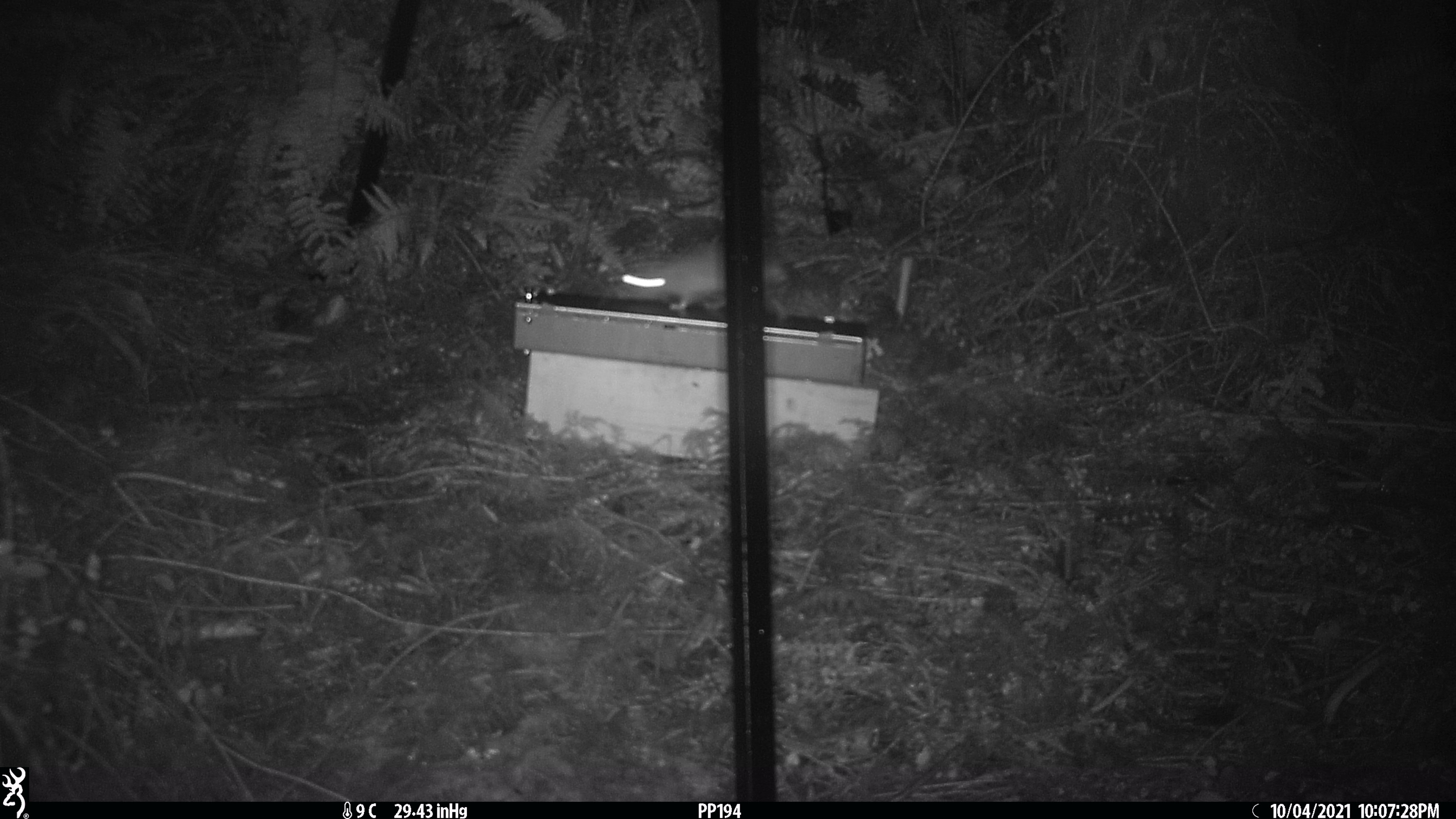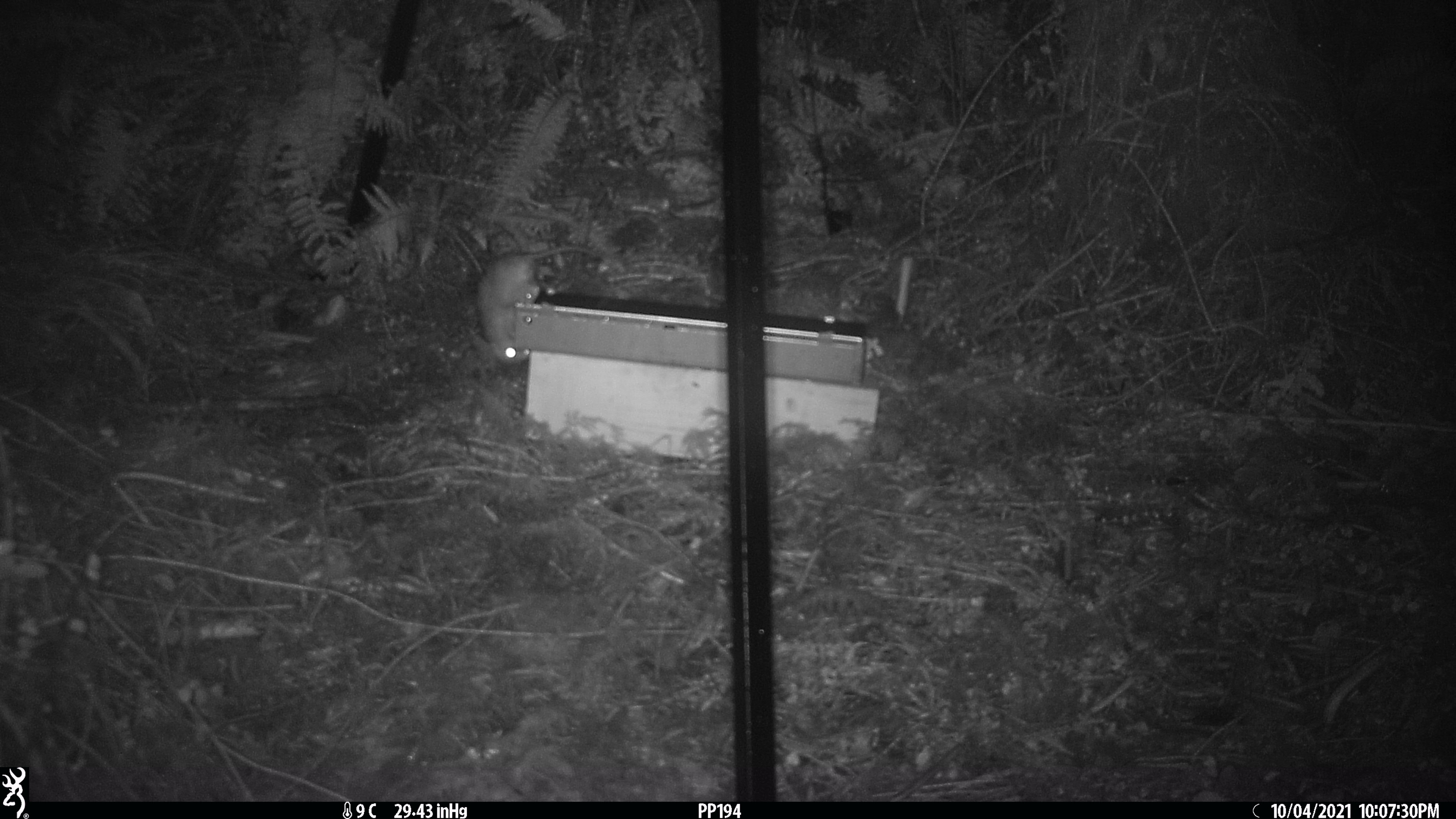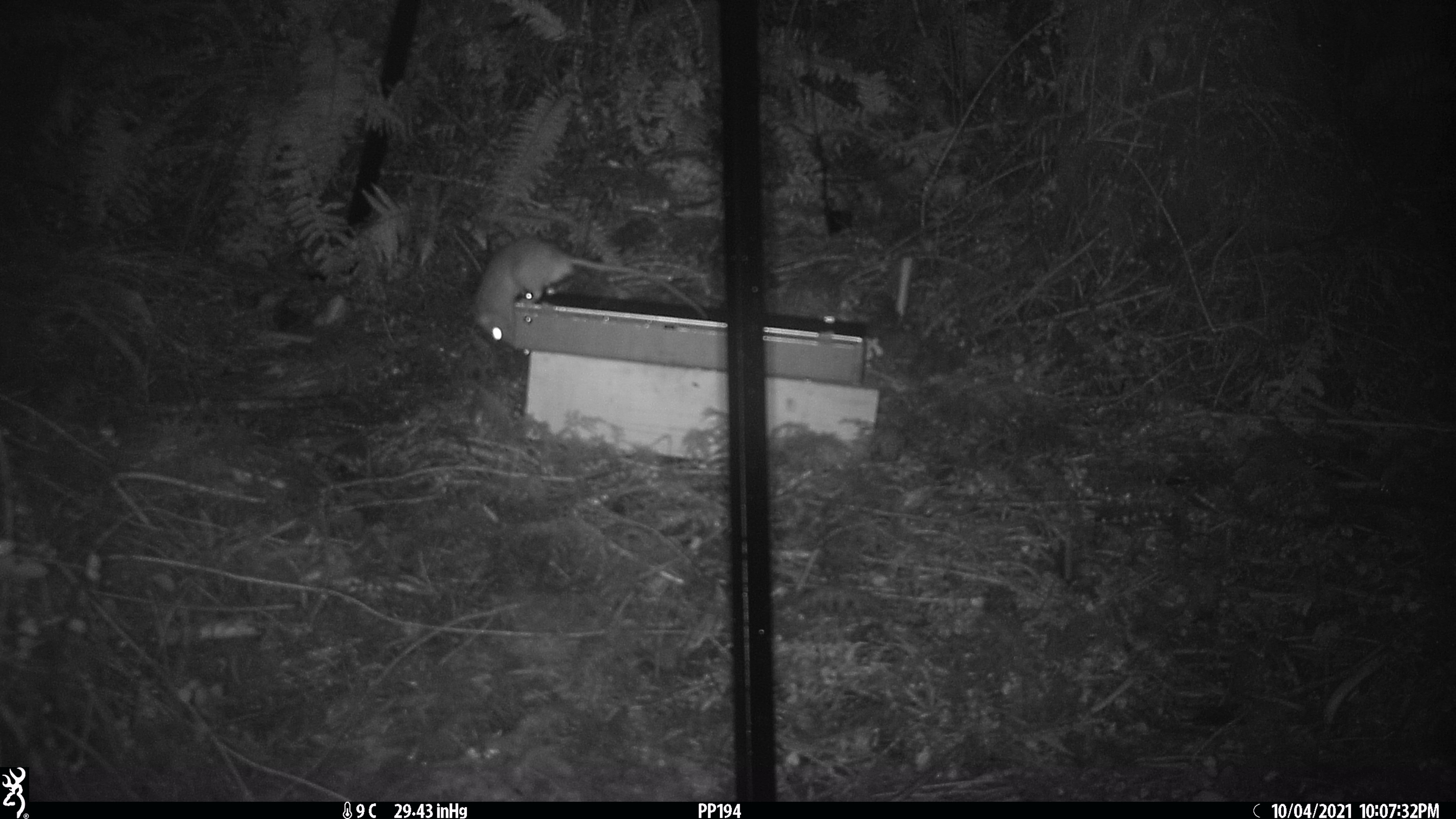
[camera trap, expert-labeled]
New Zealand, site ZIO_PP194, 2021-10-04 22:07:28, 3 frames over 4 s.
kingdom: Animalia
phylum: Chordata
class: Mammalia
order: Rodentia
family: Muridae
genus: Rattus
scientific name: Rattus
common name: rat